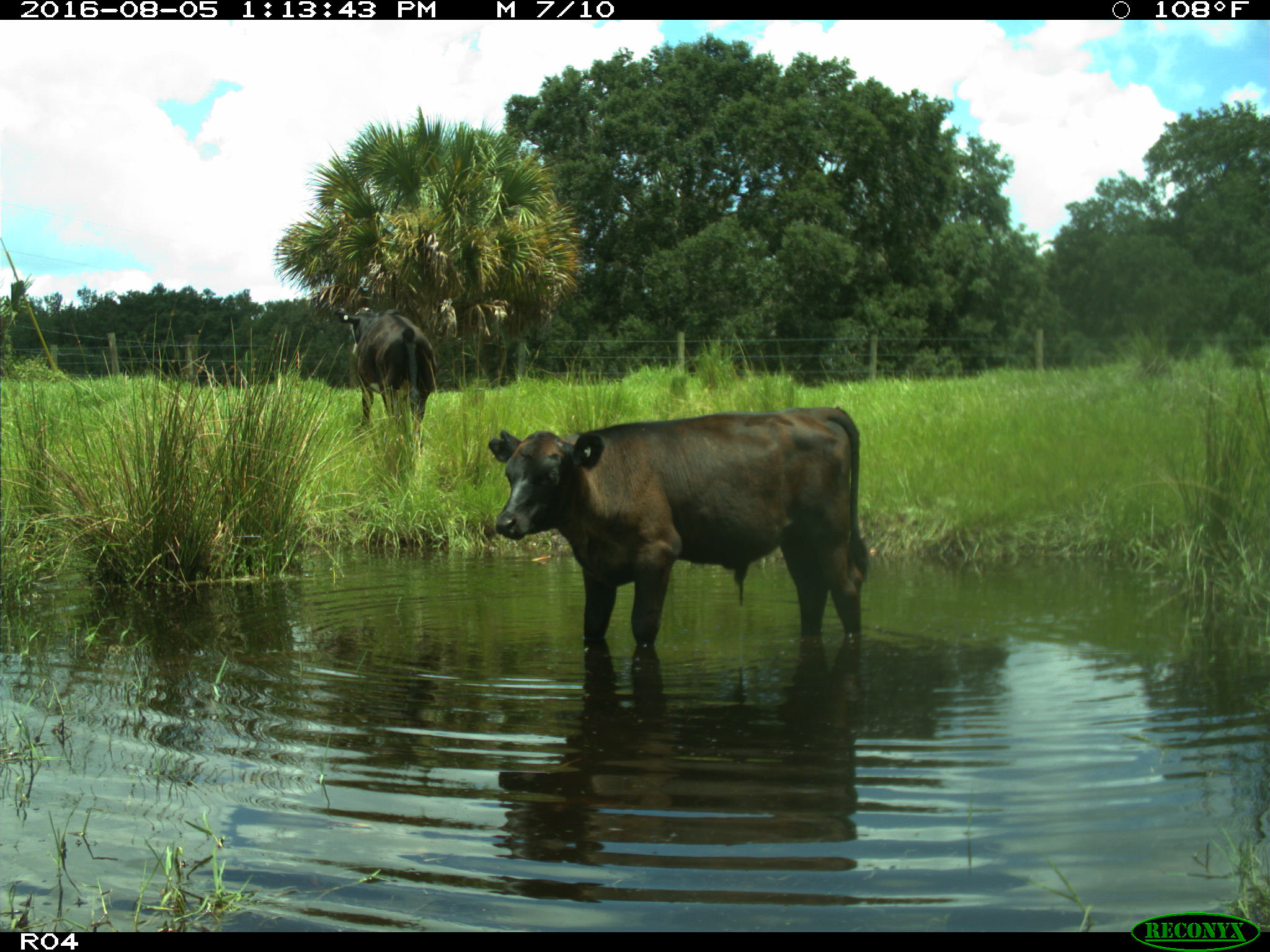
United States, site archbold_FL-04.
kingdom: Animalia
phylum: Chordata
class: Mammalia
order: Artiodactyla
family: Bovidae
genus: Bos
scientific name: Bos taurus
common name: domestic cow